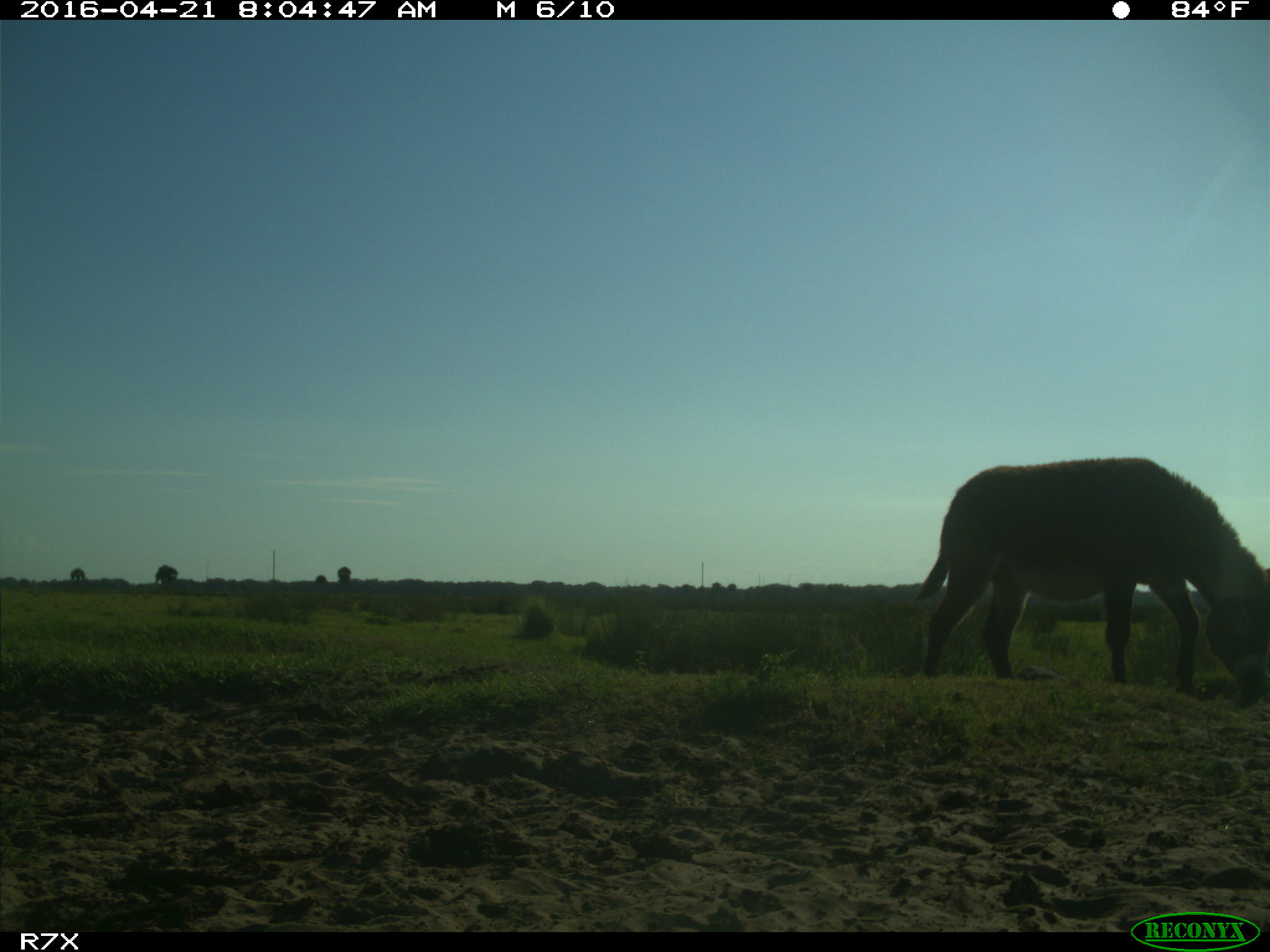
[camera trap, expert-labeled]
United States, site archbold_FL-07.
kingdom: Animalia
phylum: Chordata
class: Mammalia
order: Artiodactyla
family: Bovidae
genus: Bos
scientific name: Bos taurus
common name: domestic cow